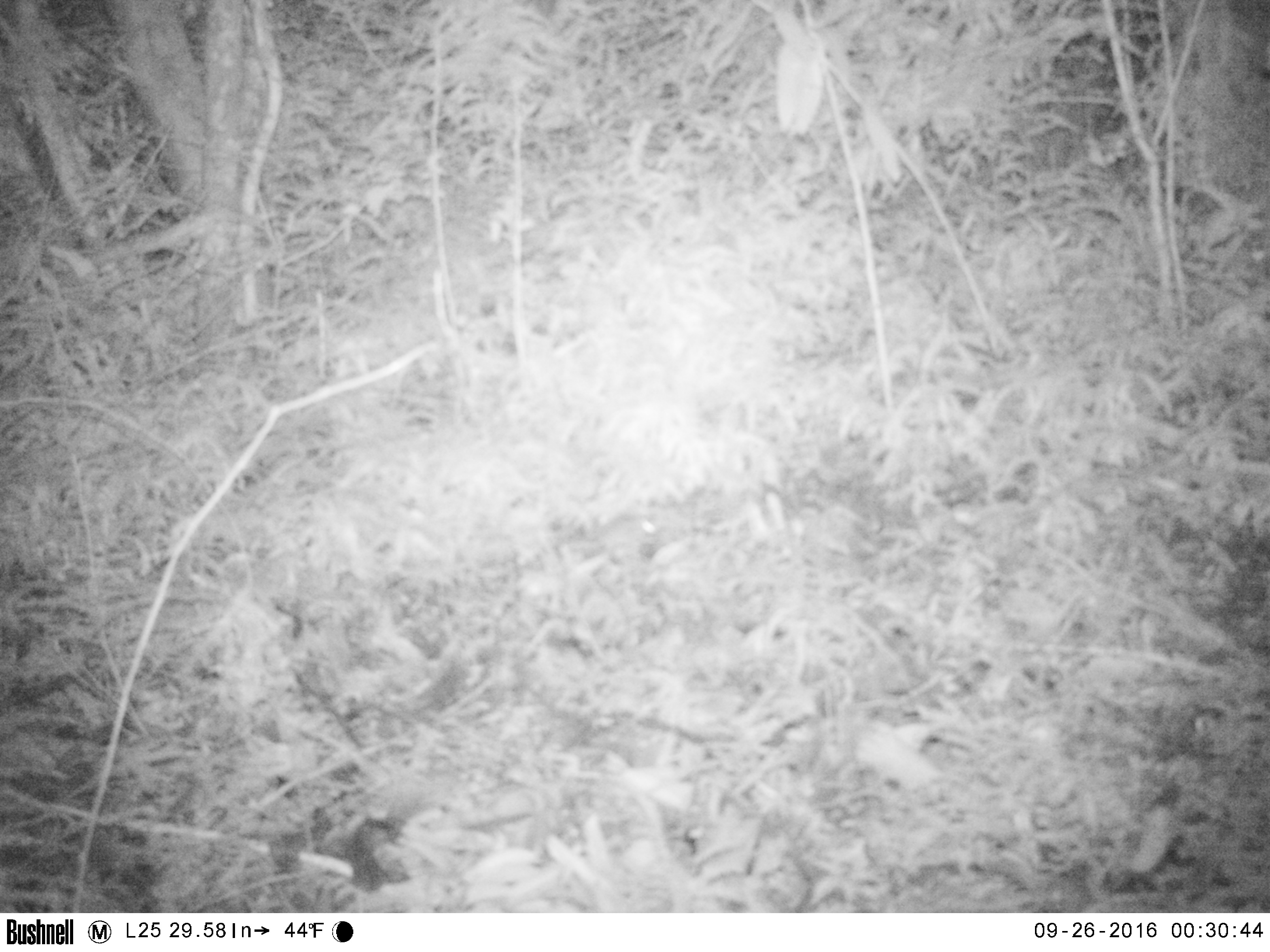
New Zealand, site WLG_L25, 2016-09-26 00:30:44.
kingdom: Animalia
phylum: Chordata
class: Mammalia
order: Rodentia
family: Muridae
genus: Mus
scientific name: Mus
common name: mouse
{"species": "mouse (Mus)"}